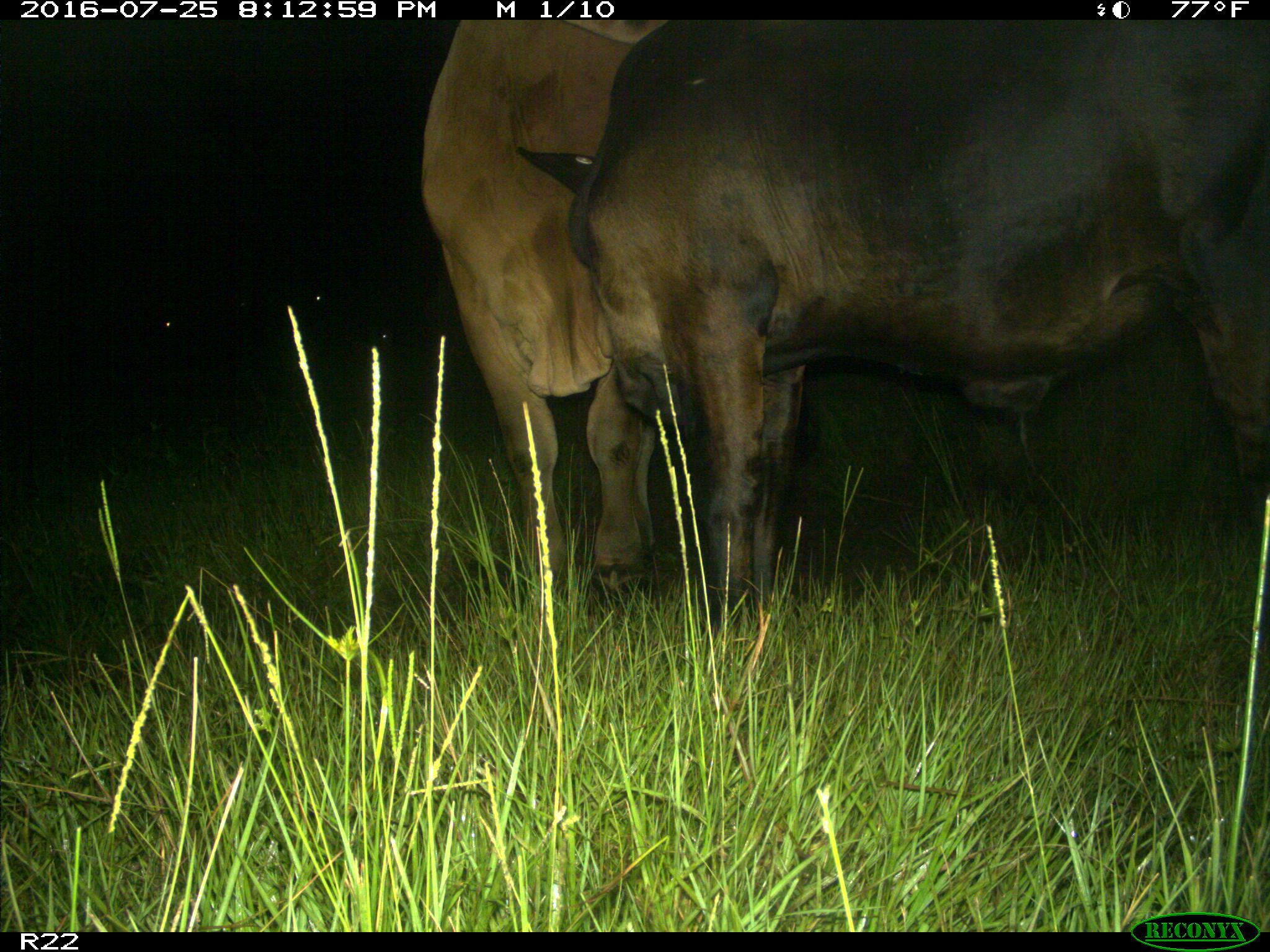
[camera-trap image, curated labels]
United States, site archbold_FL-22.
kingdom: Animalia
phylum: Chordata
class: Mammalia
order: Artiodactyla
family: Bovidae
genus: Bos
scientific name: Bos taurus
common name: domestic cow